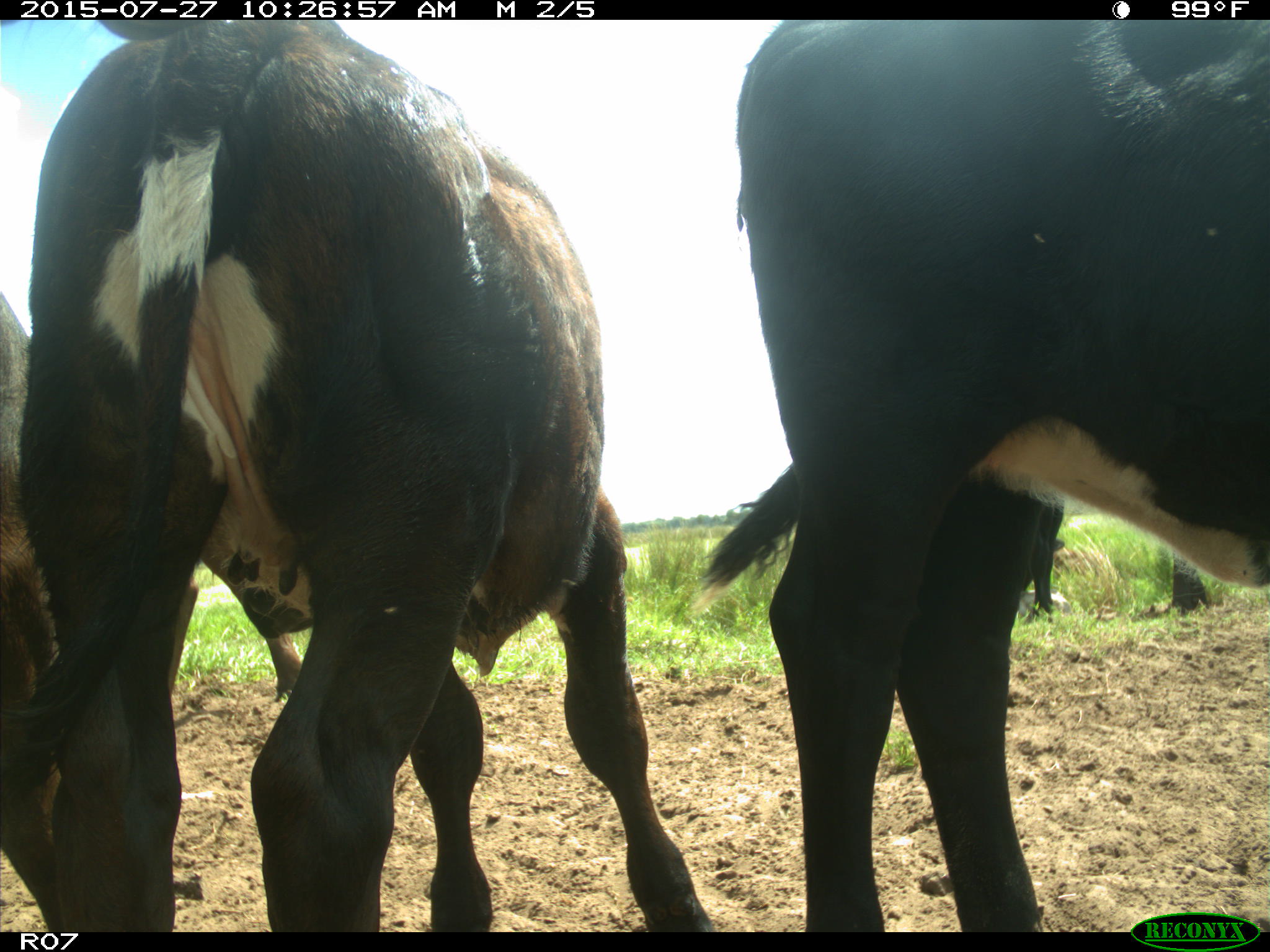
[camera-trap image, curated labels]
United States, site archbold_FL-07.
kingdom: Animalia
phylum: Chordata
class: Mammalia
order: Artiodactyla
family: Bovidae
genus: Bos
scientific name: Bos taurus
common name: domestic cow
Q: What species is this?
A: Bos taurus (domestic cow).